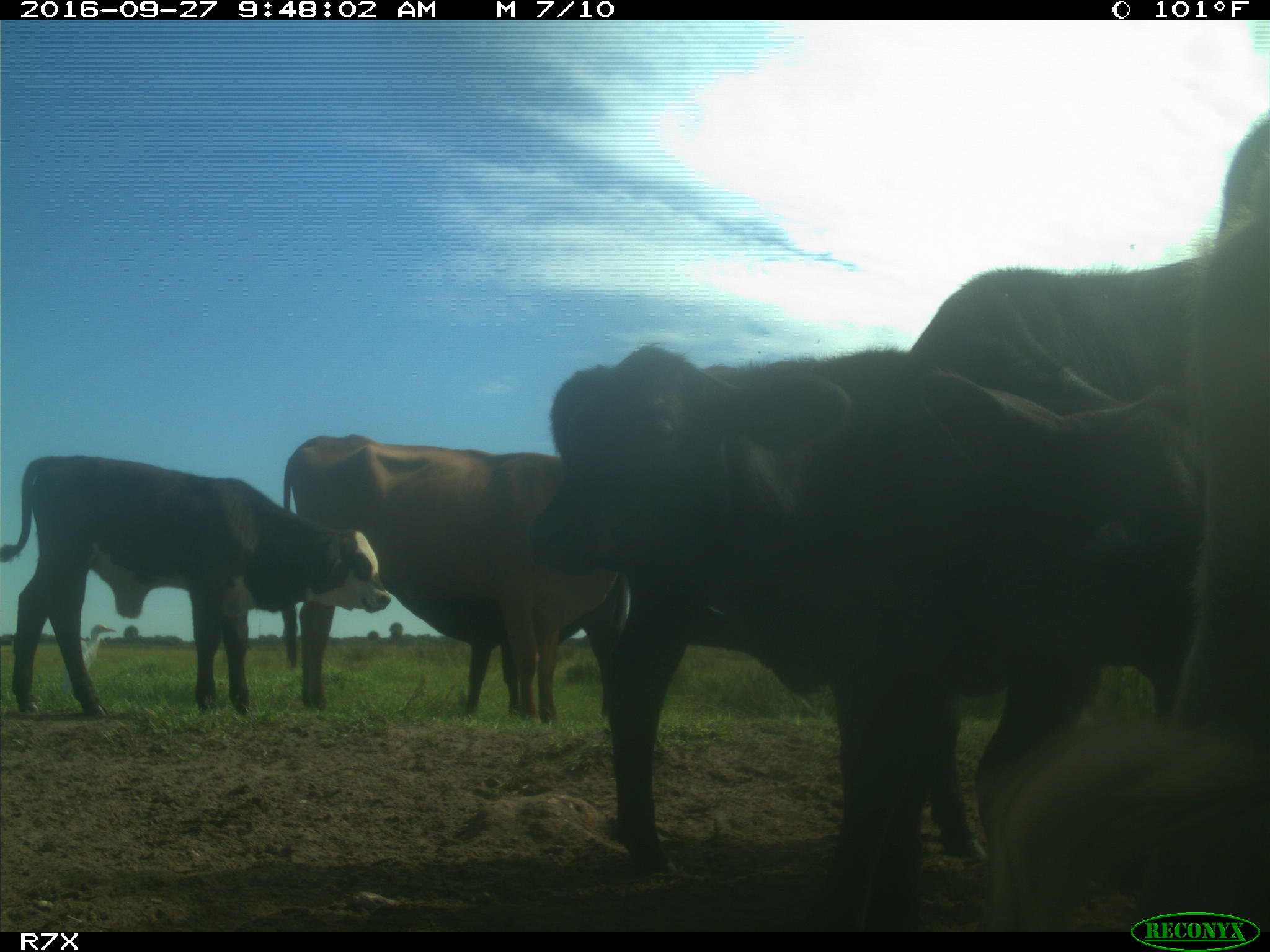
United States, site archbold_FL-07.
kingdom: Animalia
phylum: Chordata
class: Mammalia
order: Artiodactyla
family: Bovidae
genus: Bos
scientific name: Bos taurus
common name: domestic cow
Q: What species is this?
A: Bos taurus (domestic cow).